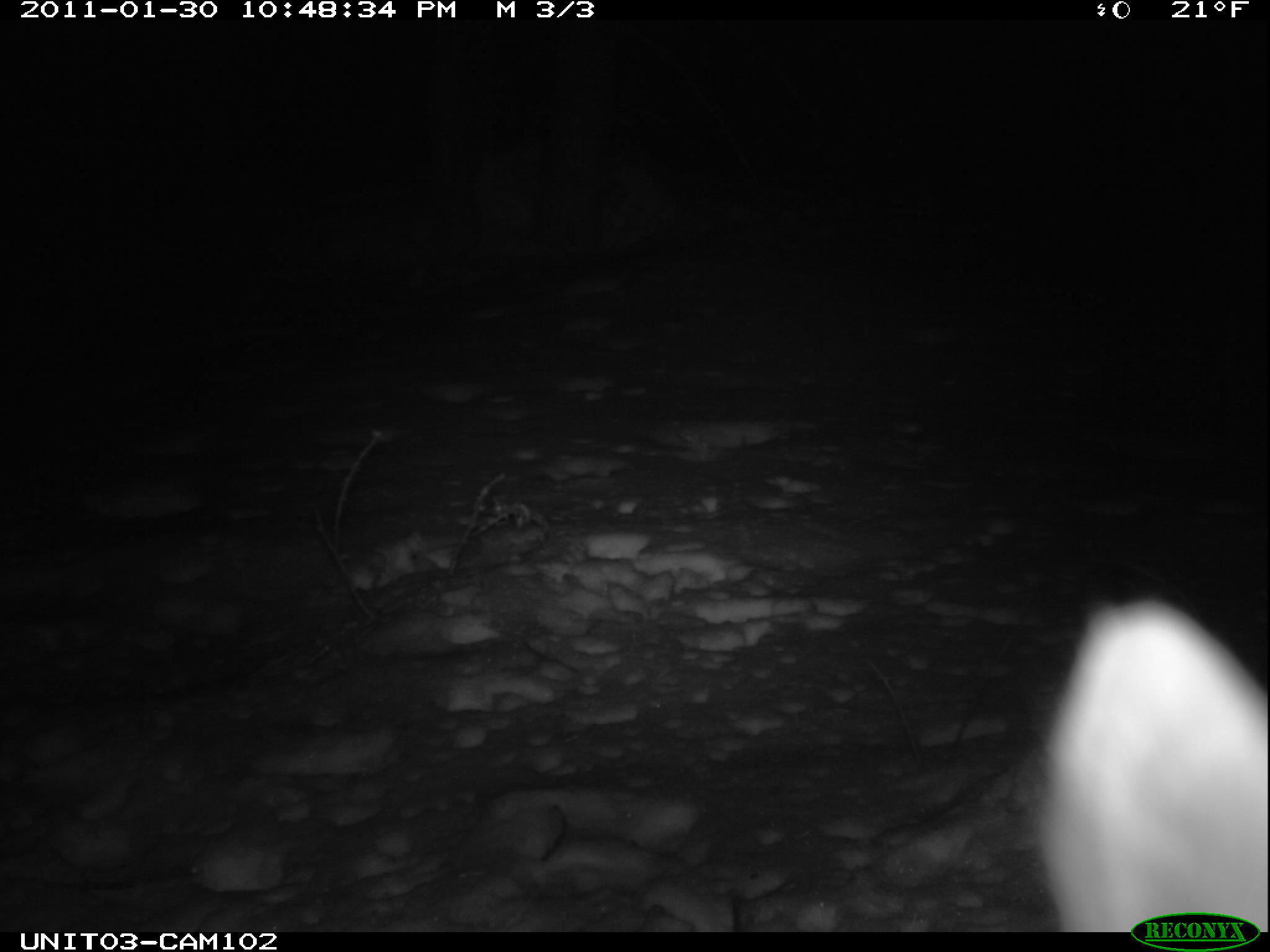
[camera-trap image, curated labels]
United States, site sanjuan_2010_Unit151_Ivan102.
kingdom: Animalia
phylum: Chordata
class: Mammalia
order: Lagomorpha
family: Leporidae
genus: Lepus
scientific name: Lepus americanus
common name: snowshoe hare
Lepus americanus (snowshoe hare).